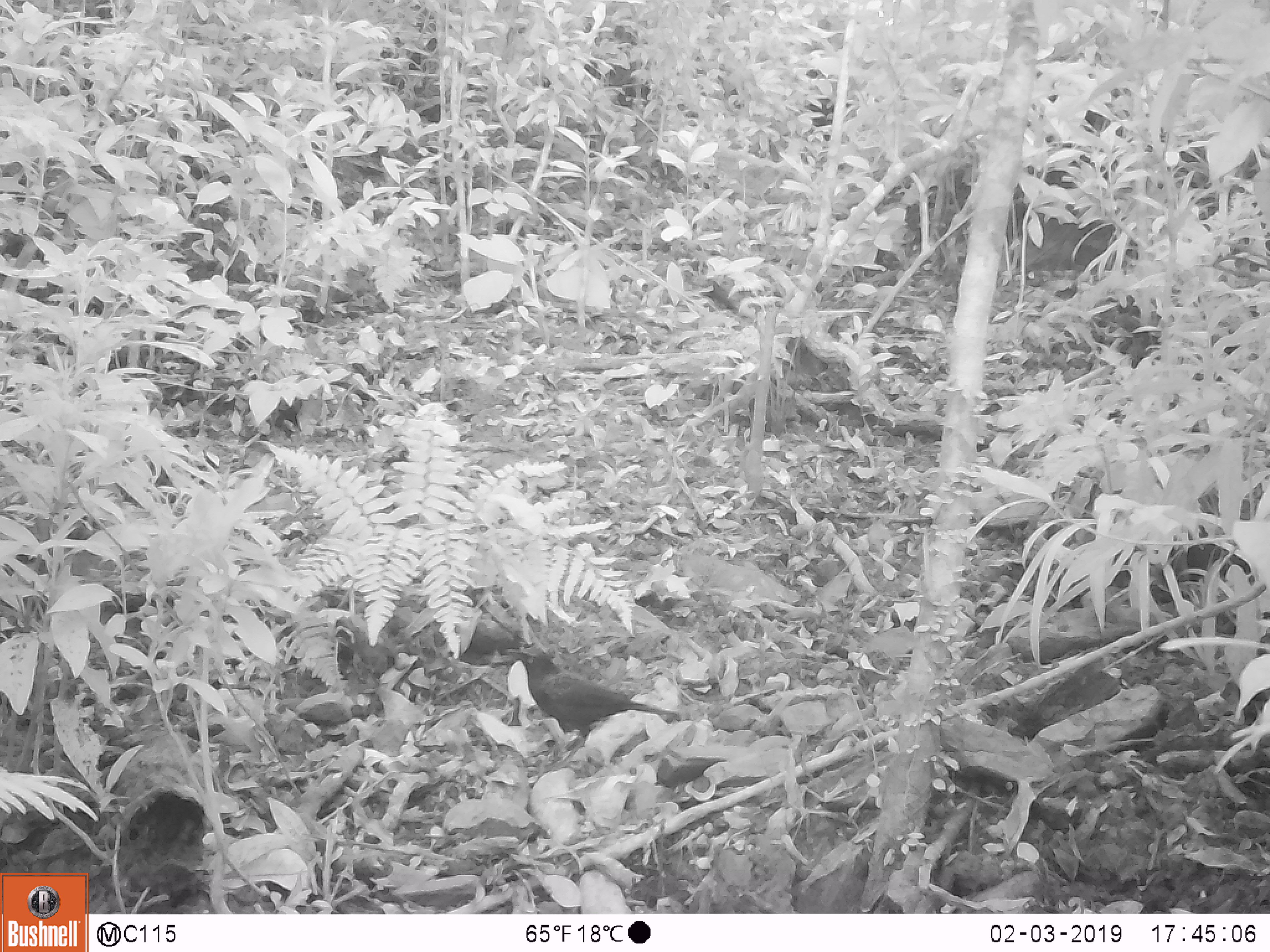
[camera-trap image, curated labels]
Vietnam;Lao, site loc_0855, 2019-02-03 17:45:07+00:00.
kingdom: Animalia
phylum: Chordata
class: Aves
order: Passeriformes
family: Muscicapidae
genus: Myophonus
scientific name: Myophonus caeruleus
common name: blue whistling thrush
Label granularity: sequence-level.